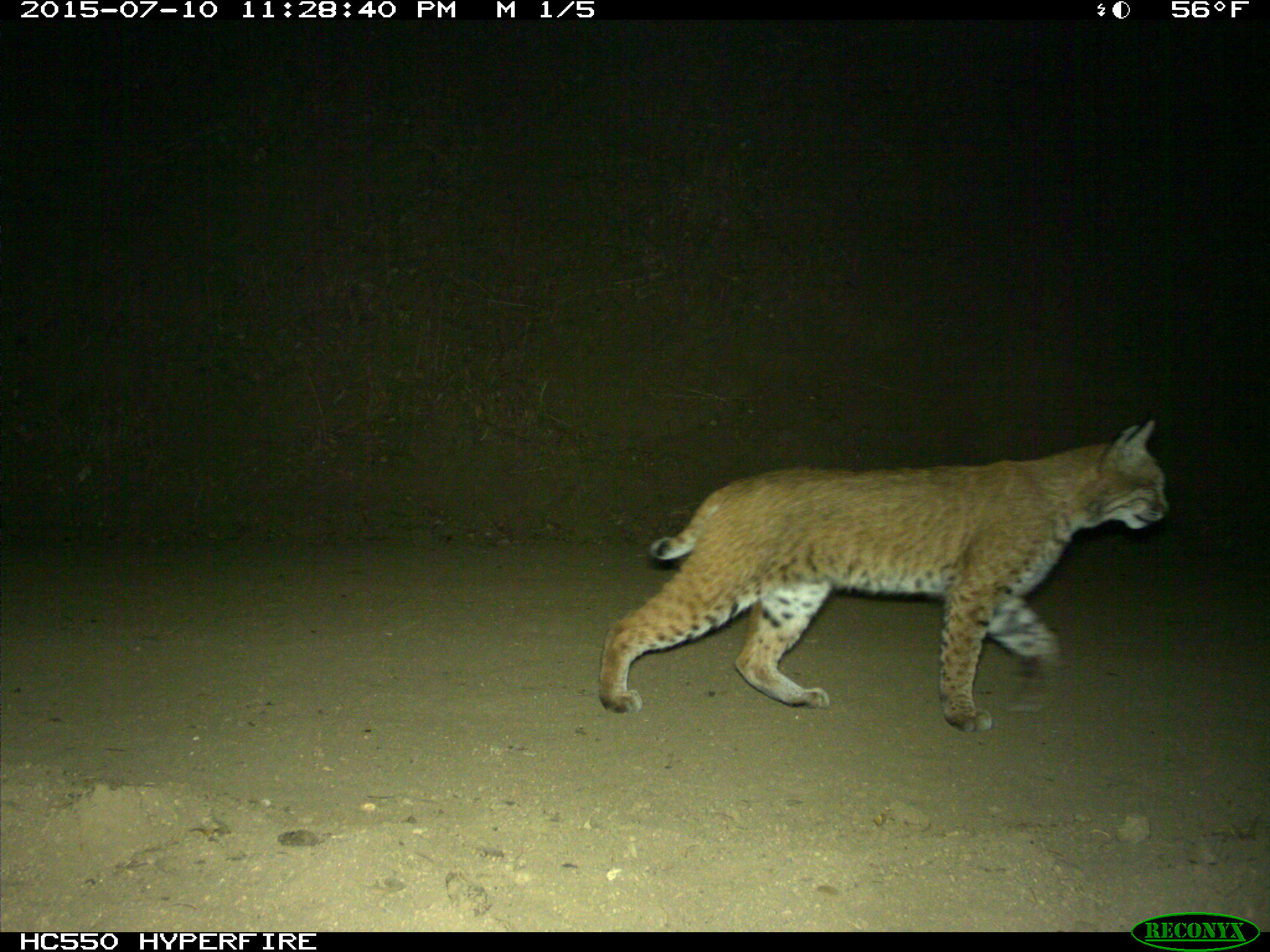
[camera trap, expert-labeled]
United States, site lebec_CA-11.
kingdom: Animalia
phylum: Chordata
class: Mammalia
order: Carnivora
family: Felidae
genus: Lynx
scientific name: Lynx rufus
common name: bobcat